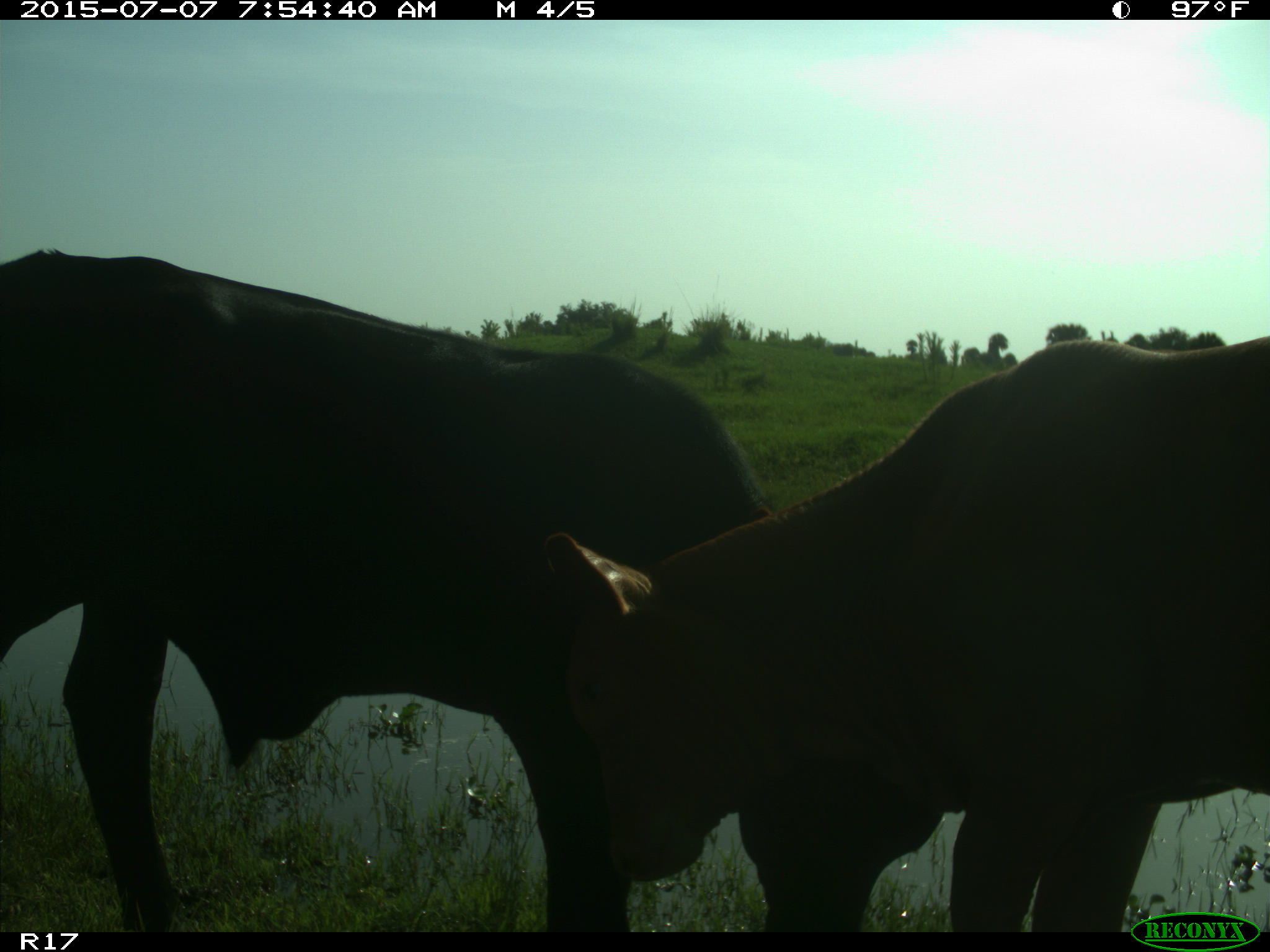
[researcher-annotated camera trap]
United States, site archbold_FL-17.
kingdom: Animalia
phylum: Chordata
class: Mammalia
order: Artiodactyla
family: Bovidae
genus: Bos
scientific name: Bos taurus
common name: domestic cow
Bos taurus (domestic cow).